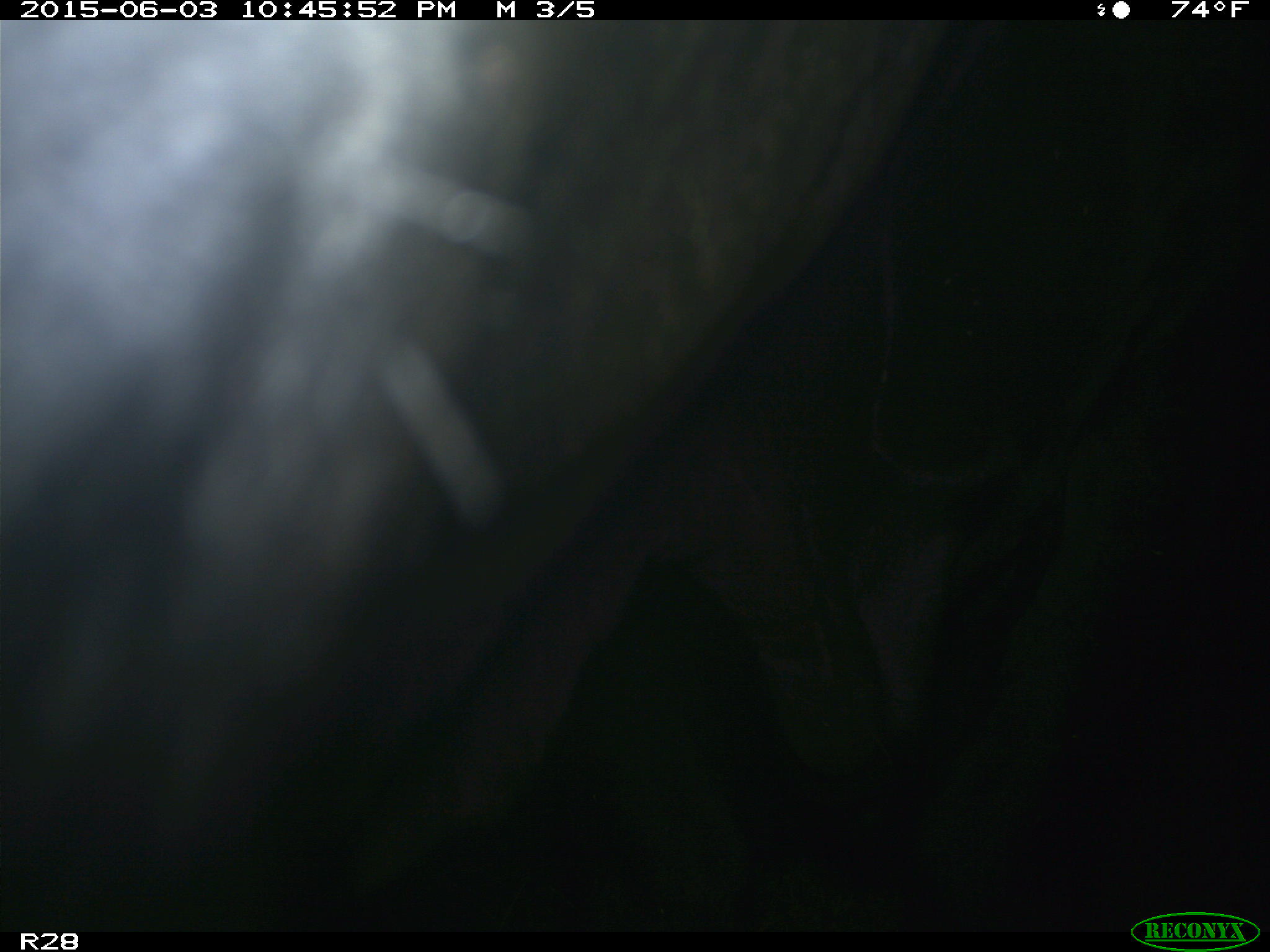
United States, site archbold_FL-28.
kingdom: Animalia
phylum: Chordata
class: Mammalia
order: Artiodactyla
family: Bovidae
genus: Bos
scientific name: Bos taurus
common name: domestic cow